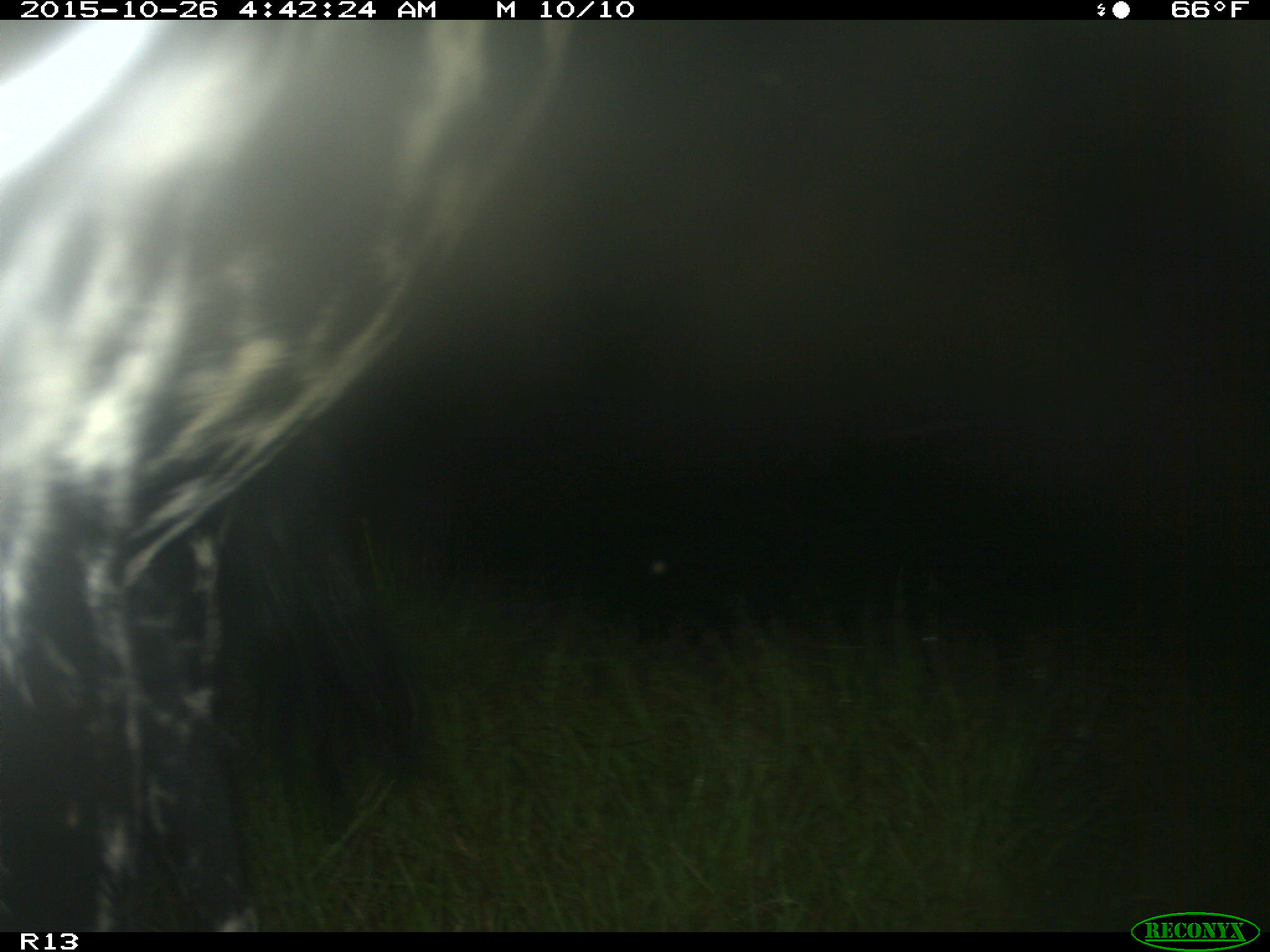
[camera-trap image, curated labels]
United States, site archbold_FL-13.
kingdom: Animalia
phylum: Chordata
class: Mammalia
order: Artiodactyla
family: Bovidae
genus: Bos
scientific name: Bos taurus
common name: domestic cow